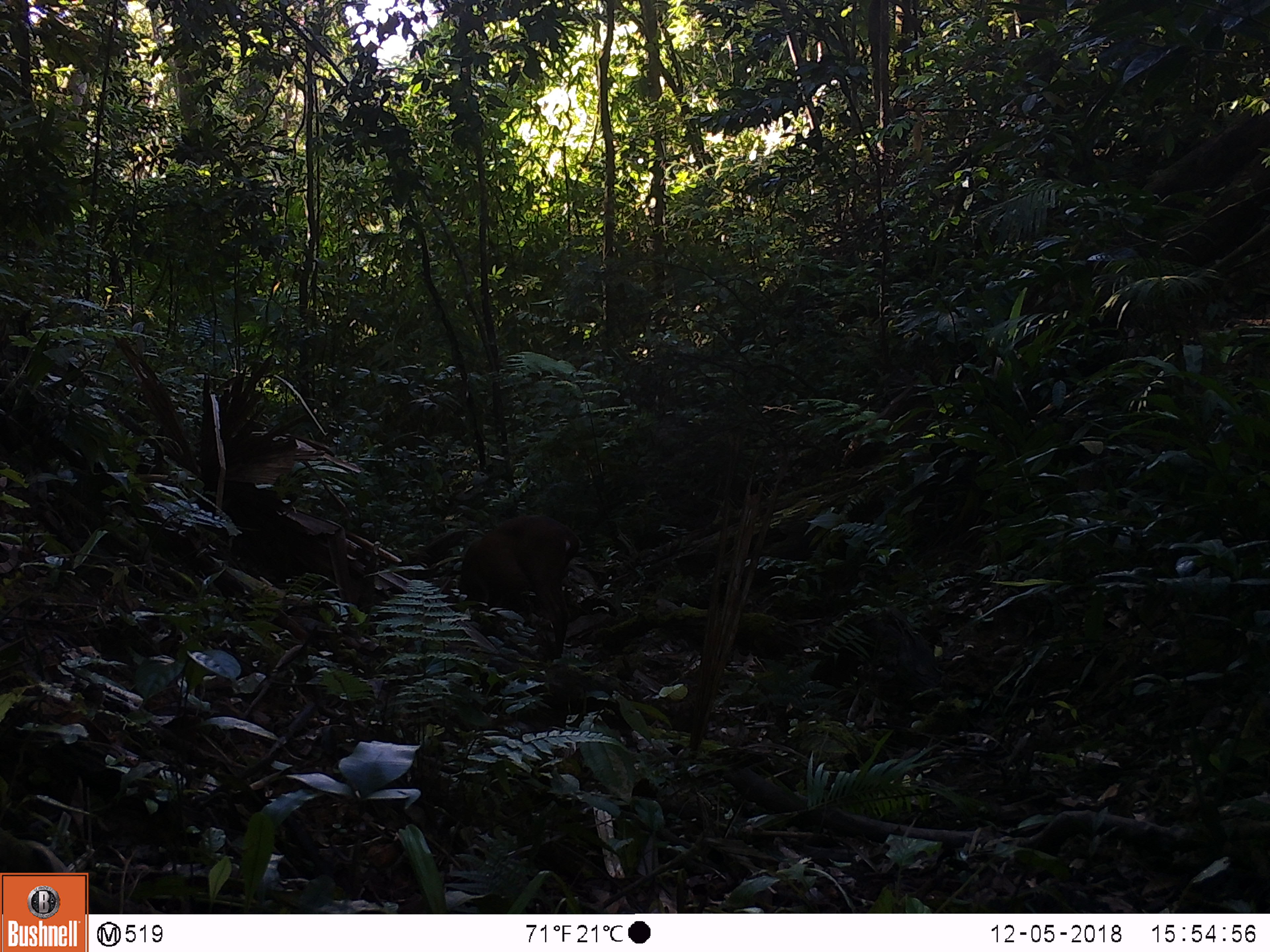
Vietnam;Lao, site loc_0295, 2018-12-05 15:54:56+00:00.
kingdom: Animalia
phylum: Chordata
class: Mammalia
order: Artiodactyla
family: Cervidae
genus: Muntiacus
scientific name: Muntiacus vuquangensis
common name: large-antlered muntjac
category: large antlered muntjac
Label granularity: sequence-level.